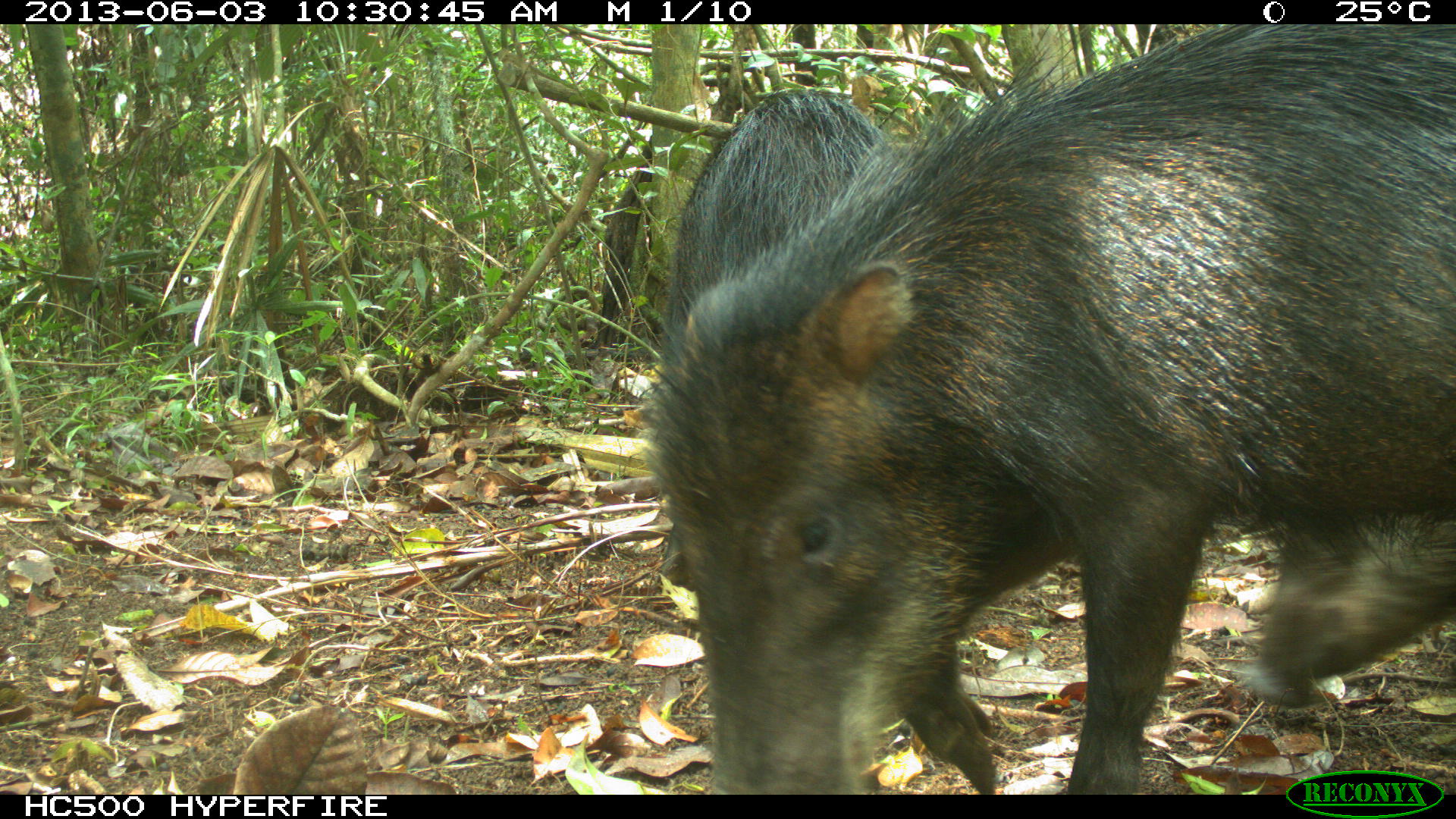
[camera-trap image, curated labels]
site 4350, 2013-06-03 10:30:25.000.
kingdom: Animalia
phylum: Chordata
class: Mammalia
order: Artiodactyla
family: Tayassuidae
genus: Tayassu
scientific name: Tayassu pecari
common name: white-lipped peccary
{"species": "Tayassu pecari (white-lipped peccary)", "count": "6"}